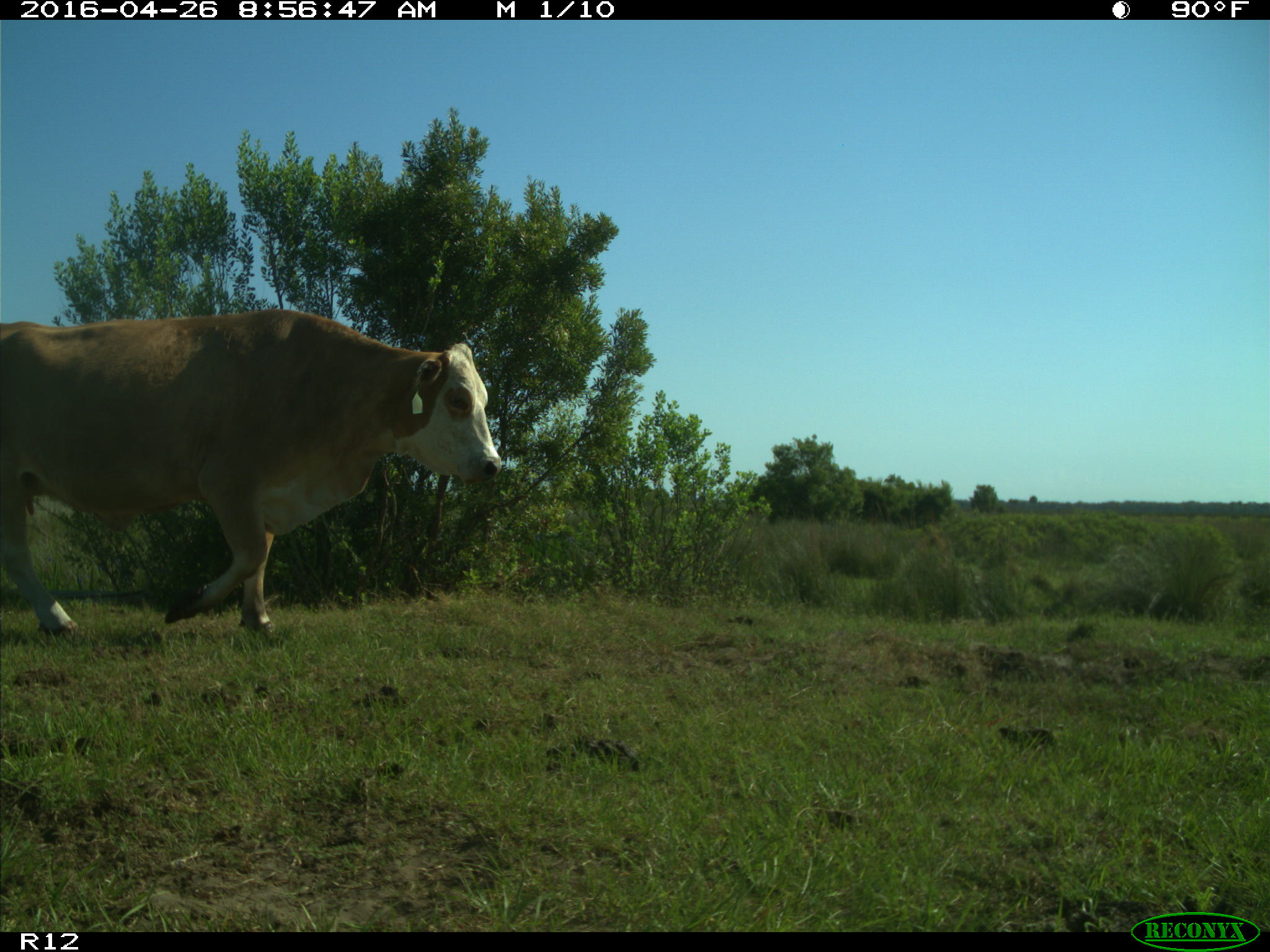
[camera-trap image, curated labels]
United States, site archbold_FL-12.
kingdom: Animalia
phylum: Chordata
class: Mammalia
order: Artiodactyla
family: Bovidae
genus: Bos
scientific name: Bos taurus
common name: domestic cow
Bos taurus (domestic cow).